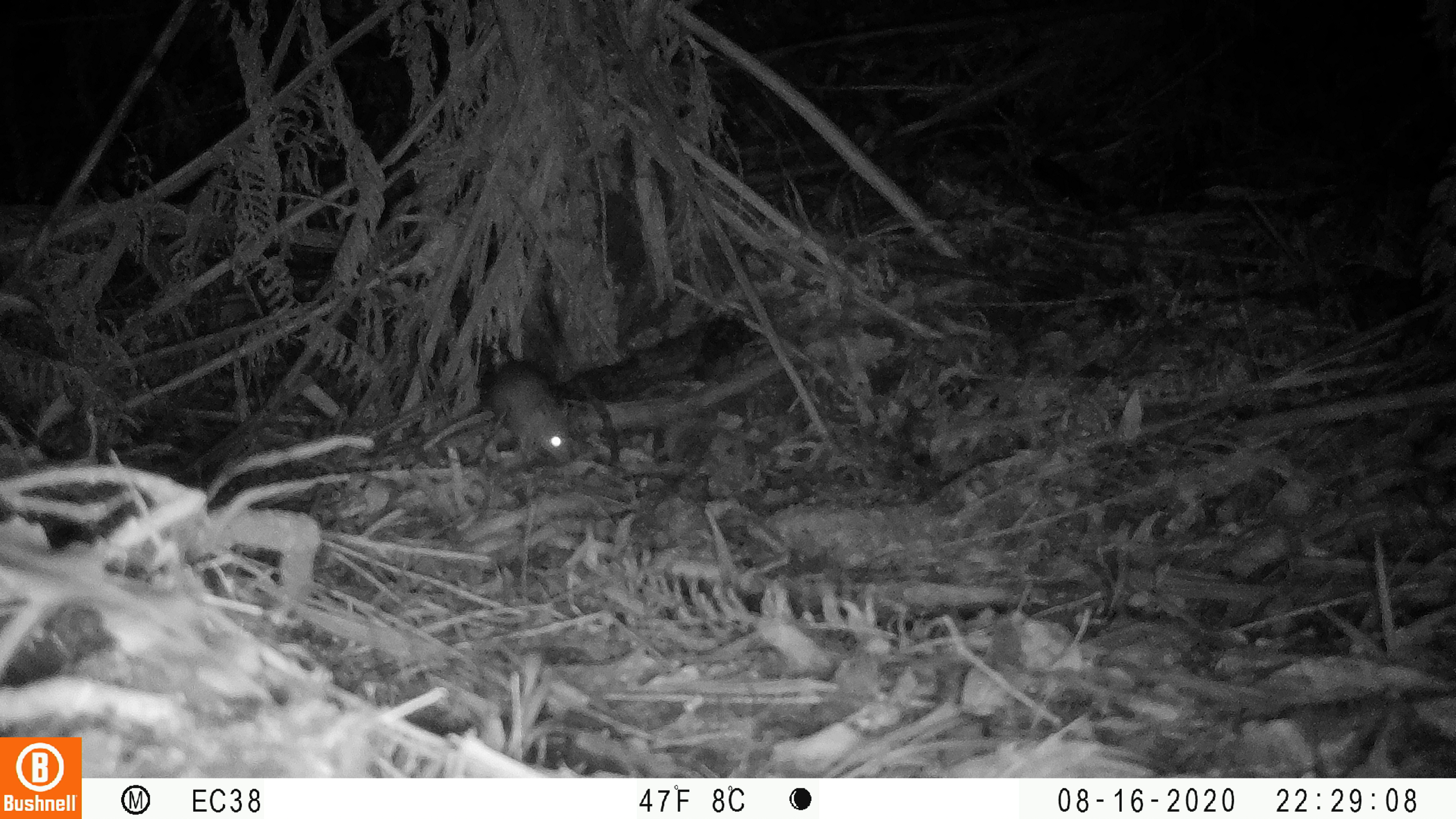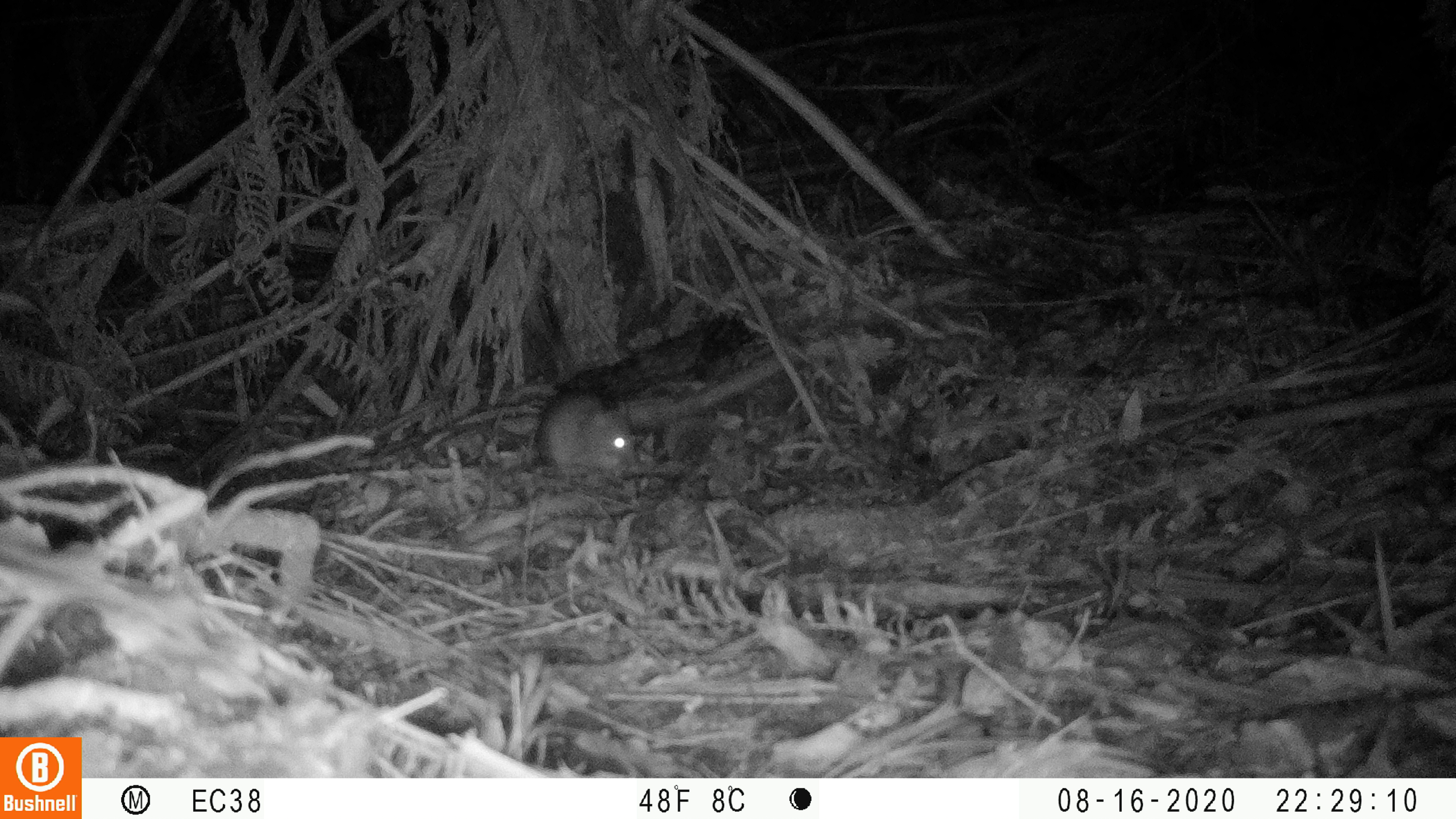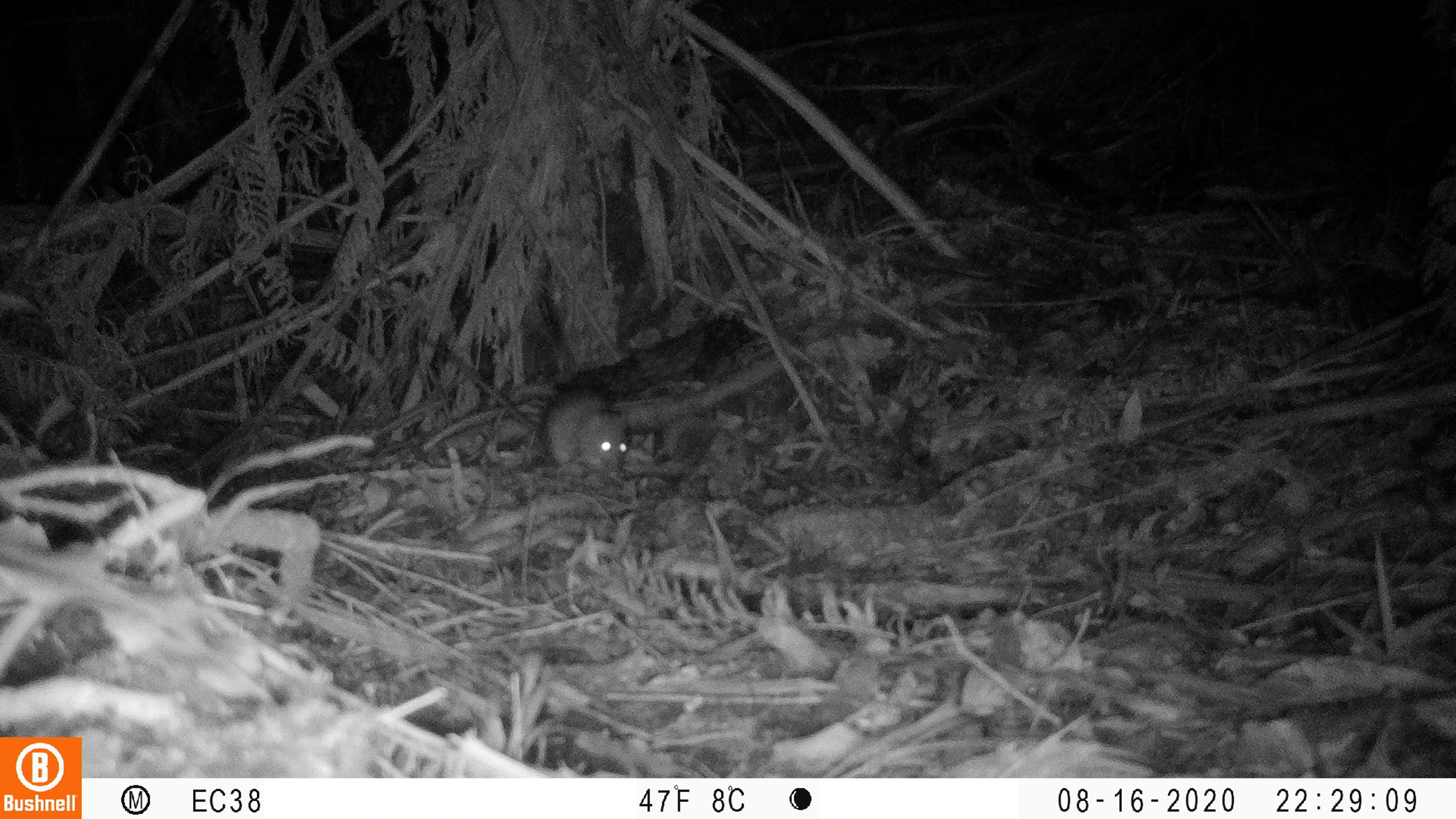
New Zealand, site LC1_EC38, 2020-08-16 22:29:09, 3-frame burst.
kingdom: Animalia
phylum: Chordata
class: Mammalia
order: Rodentia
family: Muridae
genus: Rattus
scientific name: Rattus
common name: rat